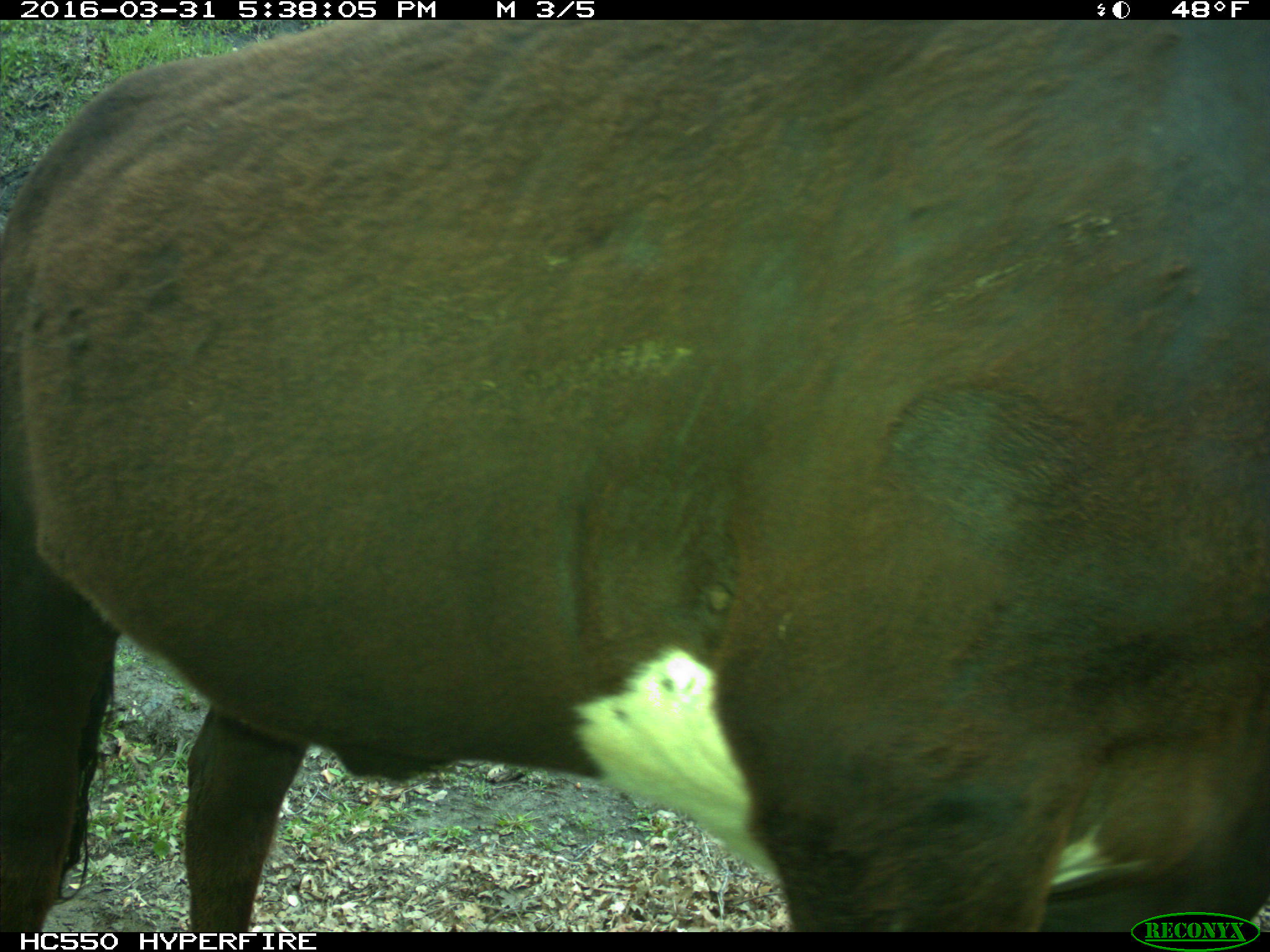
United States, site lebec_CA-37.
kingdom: Animalia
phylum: Chordata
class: Mammalia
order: Artiodactyla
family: Bovidae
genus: Bos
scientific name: Bos taurus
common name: domestic cow